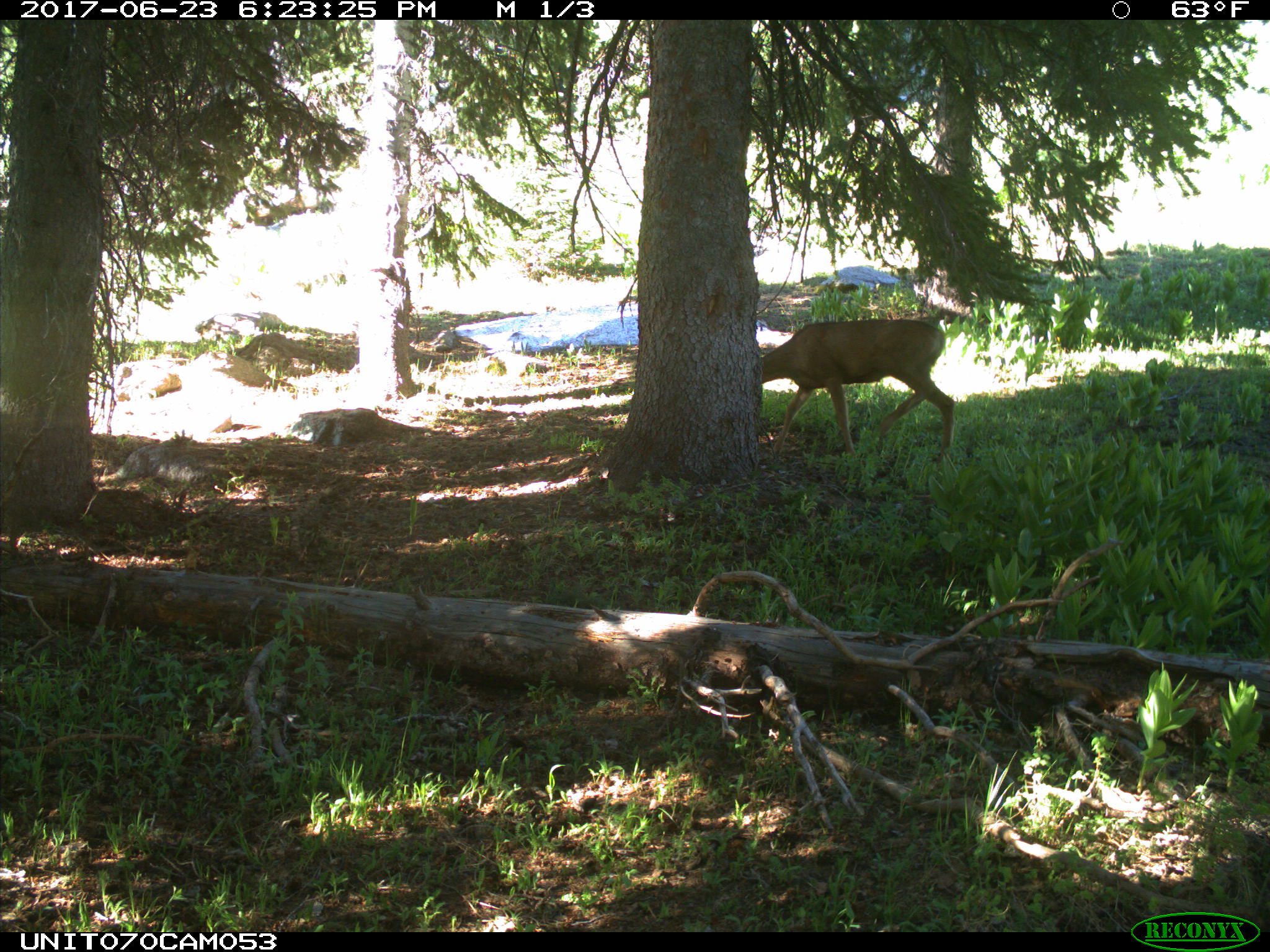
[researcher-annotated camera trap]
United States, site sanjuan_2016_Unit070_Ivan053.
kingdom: Animalia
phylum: Chordata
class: Mammalia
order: Artiodactyla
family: Cervidae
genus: Odocoileus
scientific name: Odocoileus hemionus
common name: mule deer